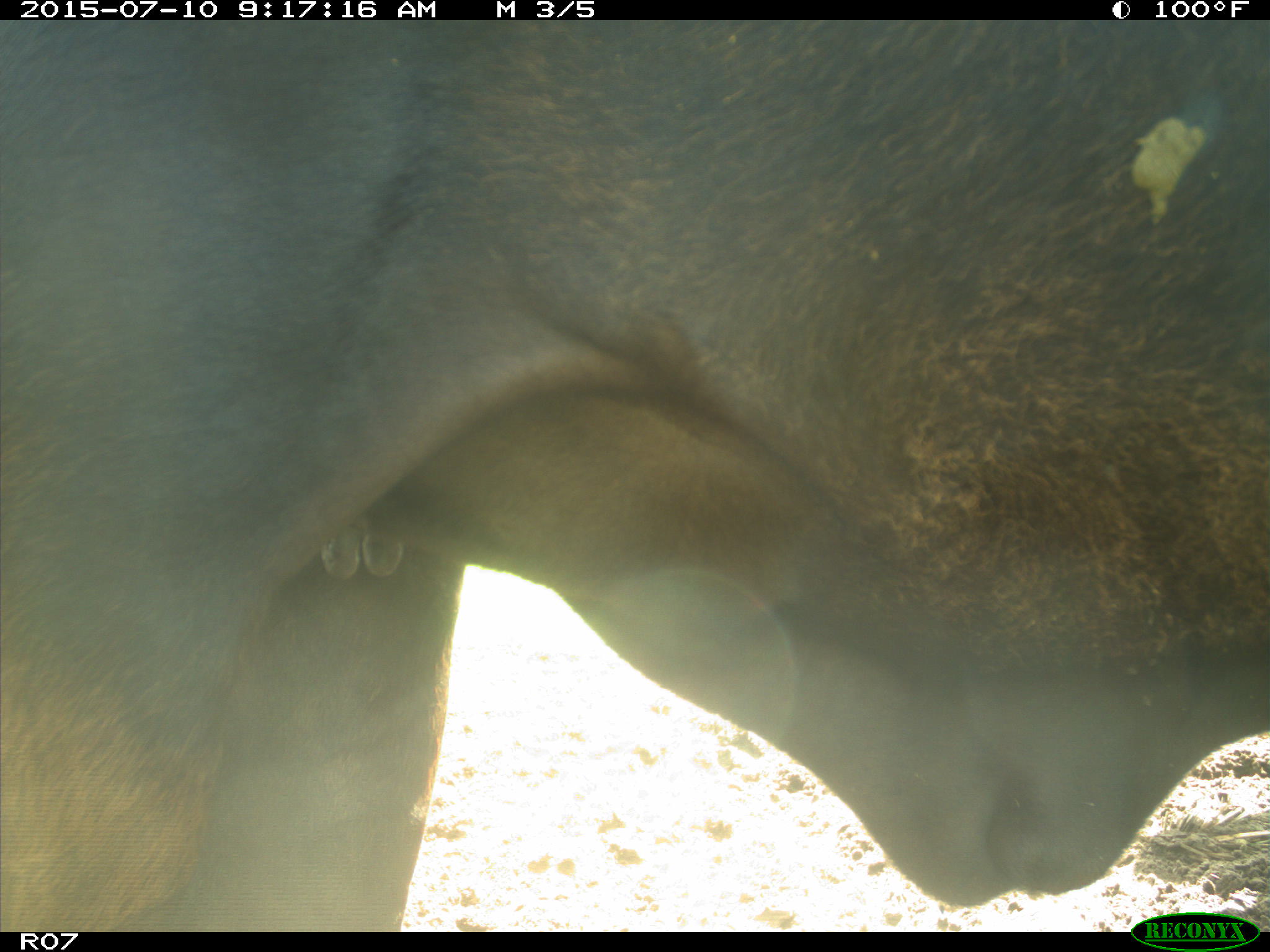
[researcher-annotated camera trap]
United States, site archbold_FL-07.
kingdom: Animalia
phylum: Chordata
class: Mammalia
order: Artiodactyla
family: Bovidae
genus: Bos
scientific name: Bos taurus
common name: domestic cow